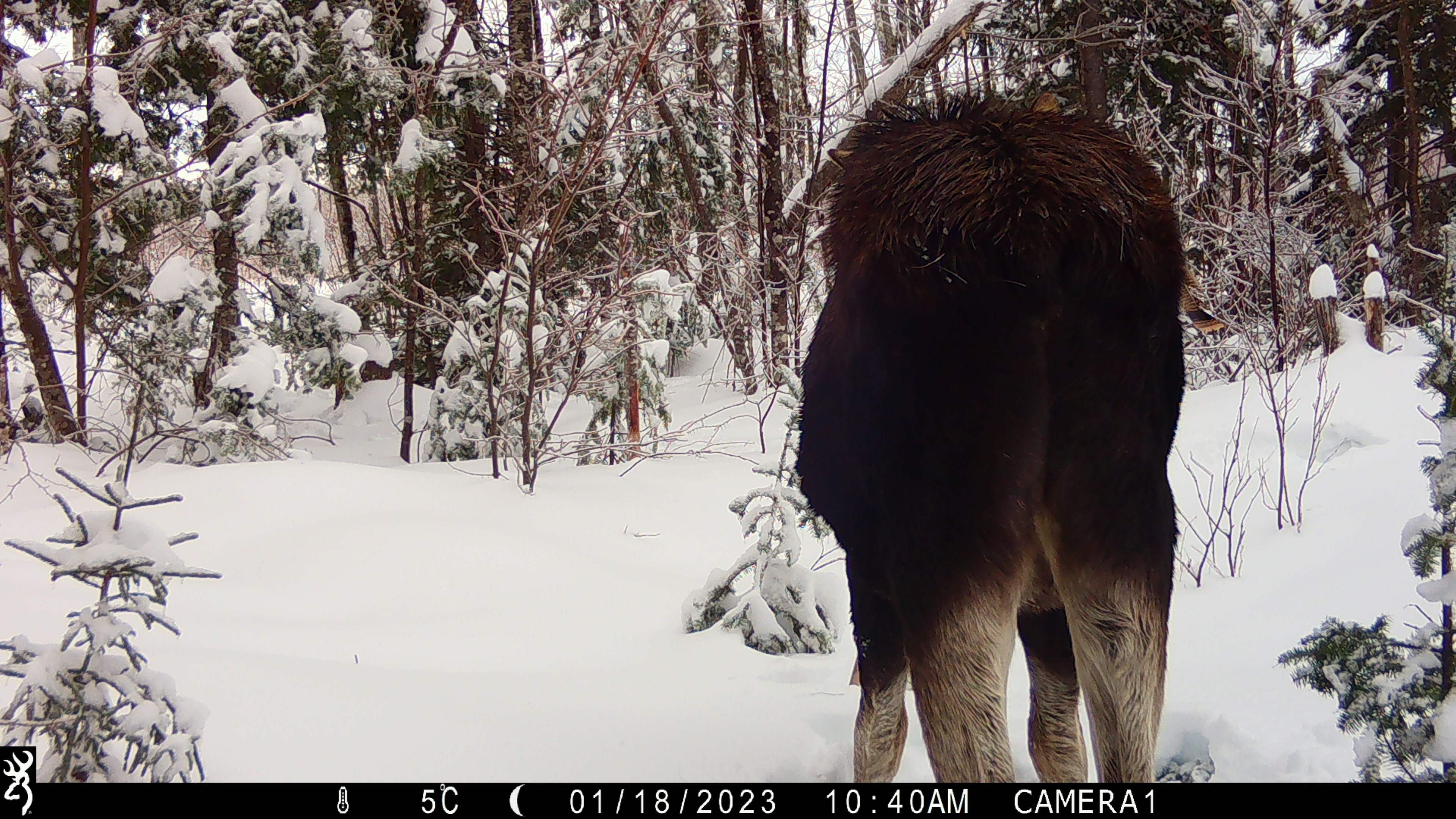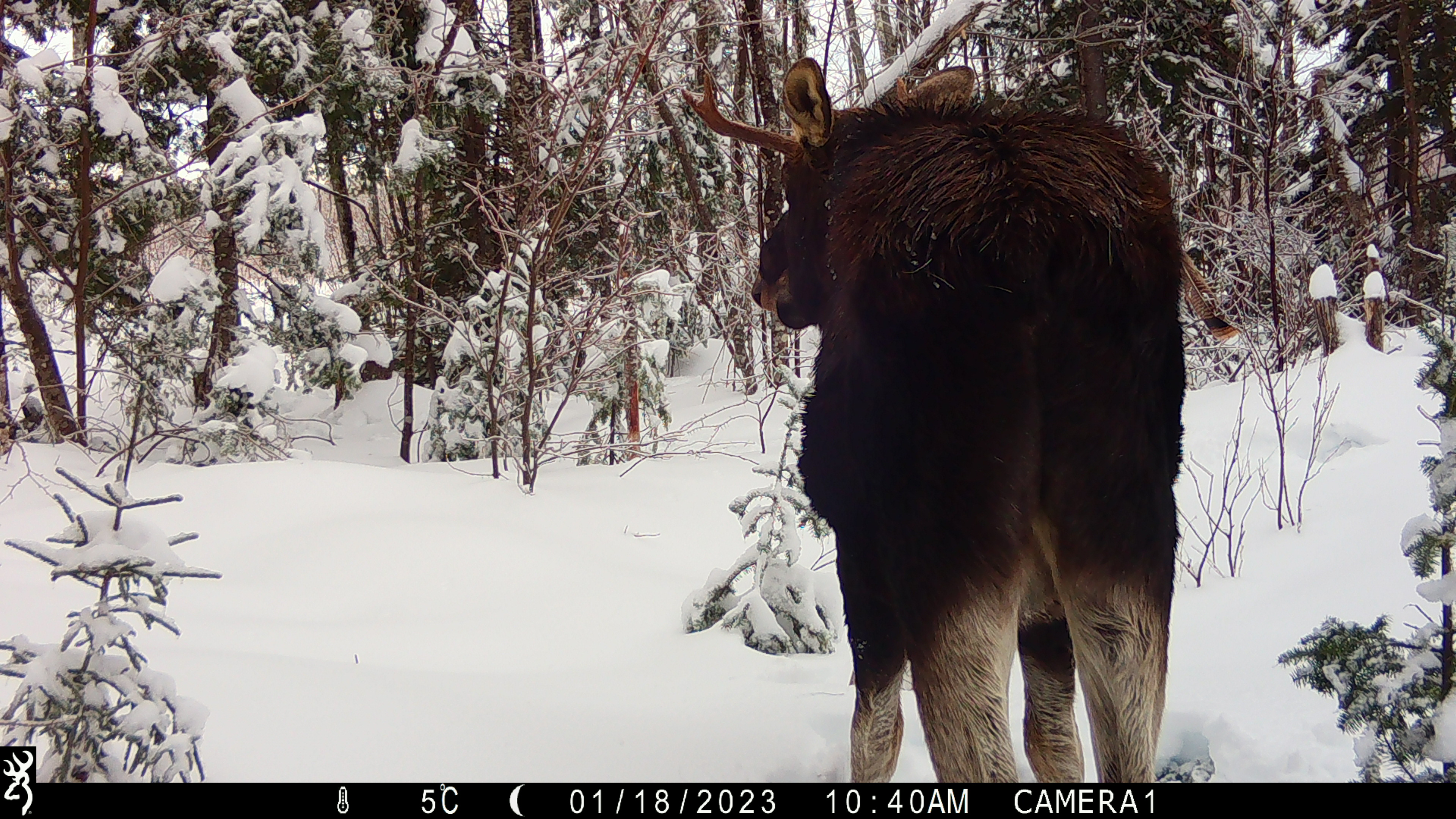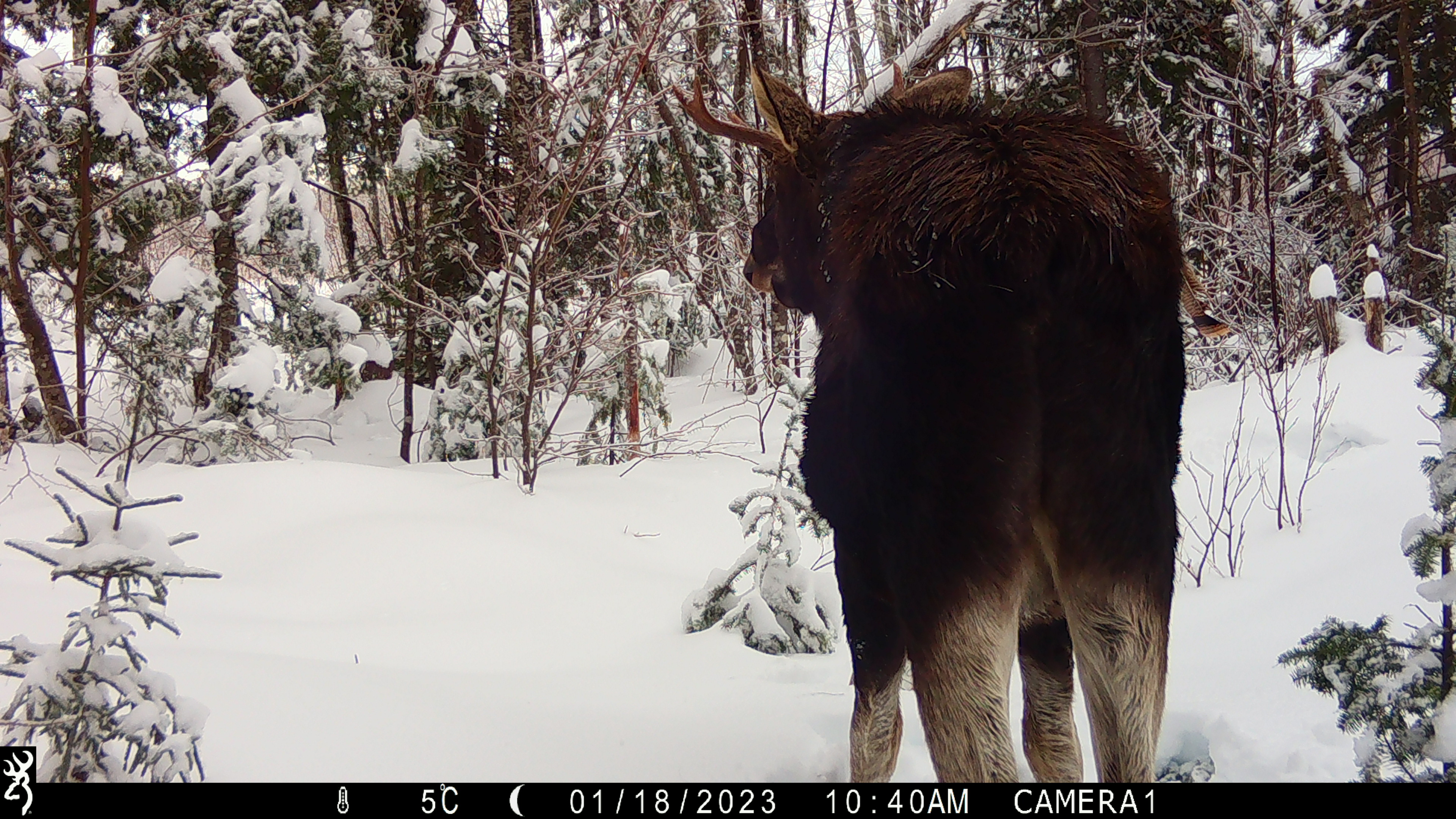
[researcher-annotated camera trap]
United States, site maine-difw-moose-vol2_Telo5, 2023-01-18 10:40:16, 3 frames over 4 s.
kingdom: Animalia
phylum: Chordata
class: Mammalia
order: Artiodactyla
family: Cervidae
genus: Alces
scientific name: Alces alces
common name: moose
Moose (Alces alces).